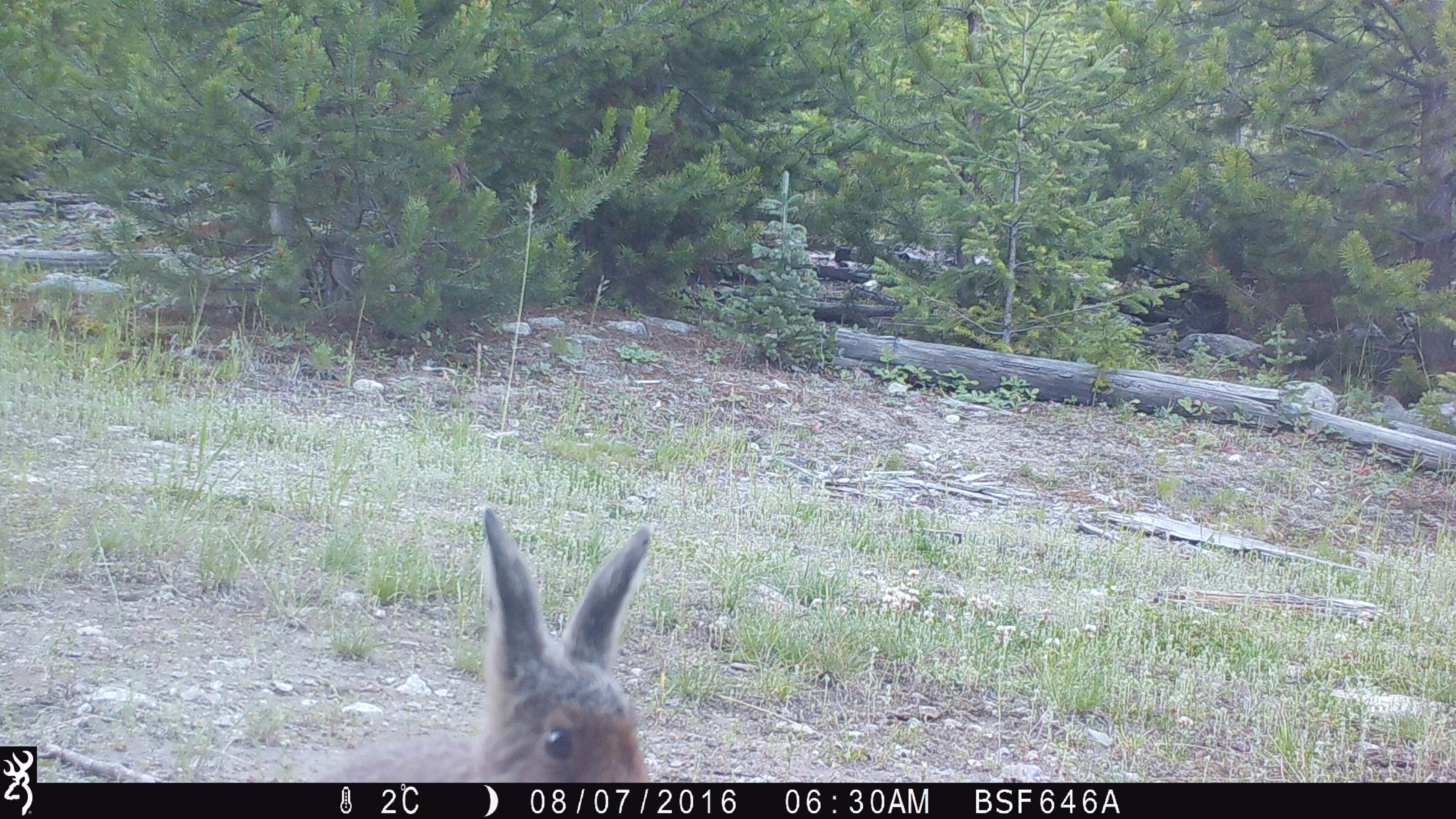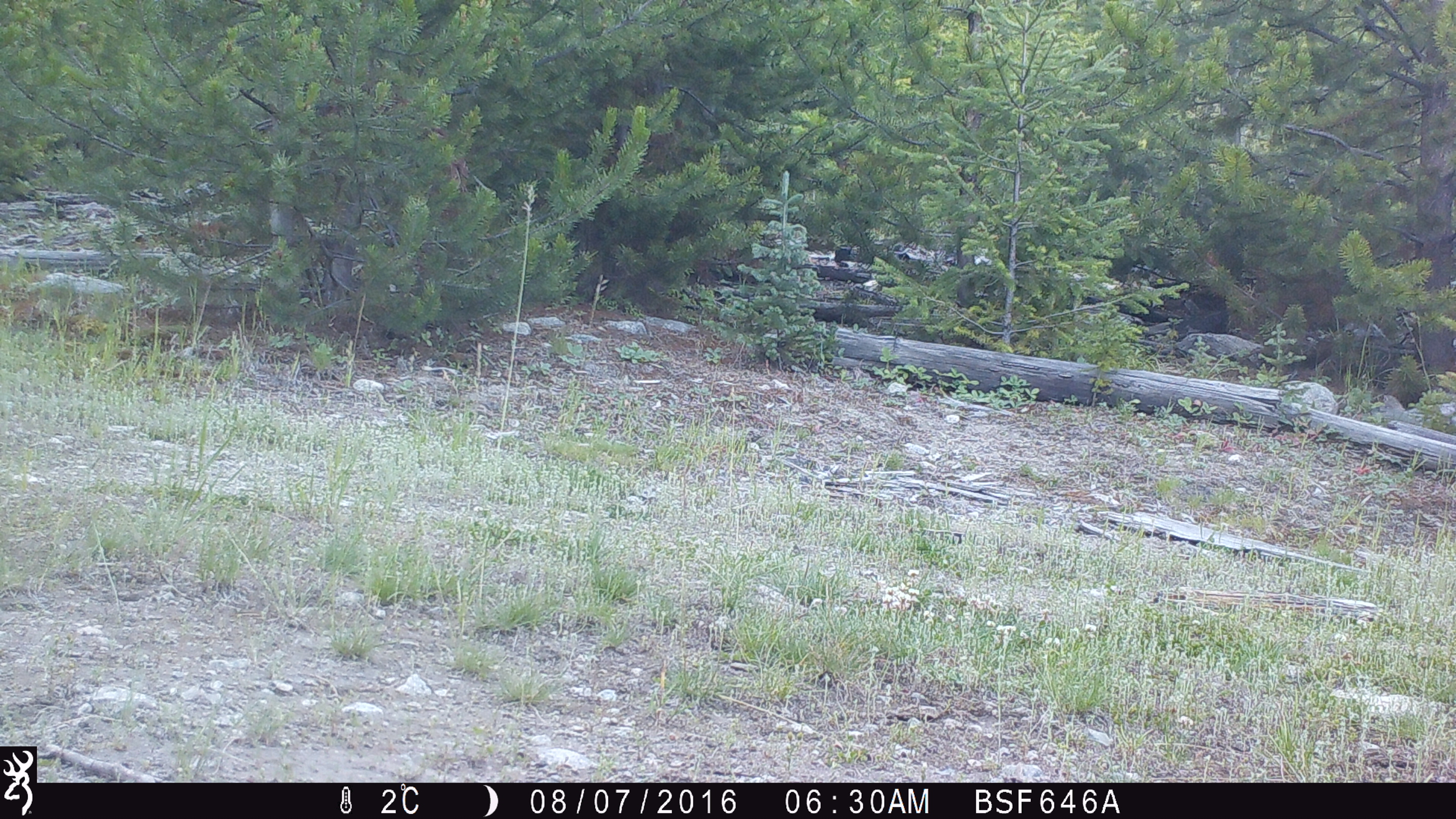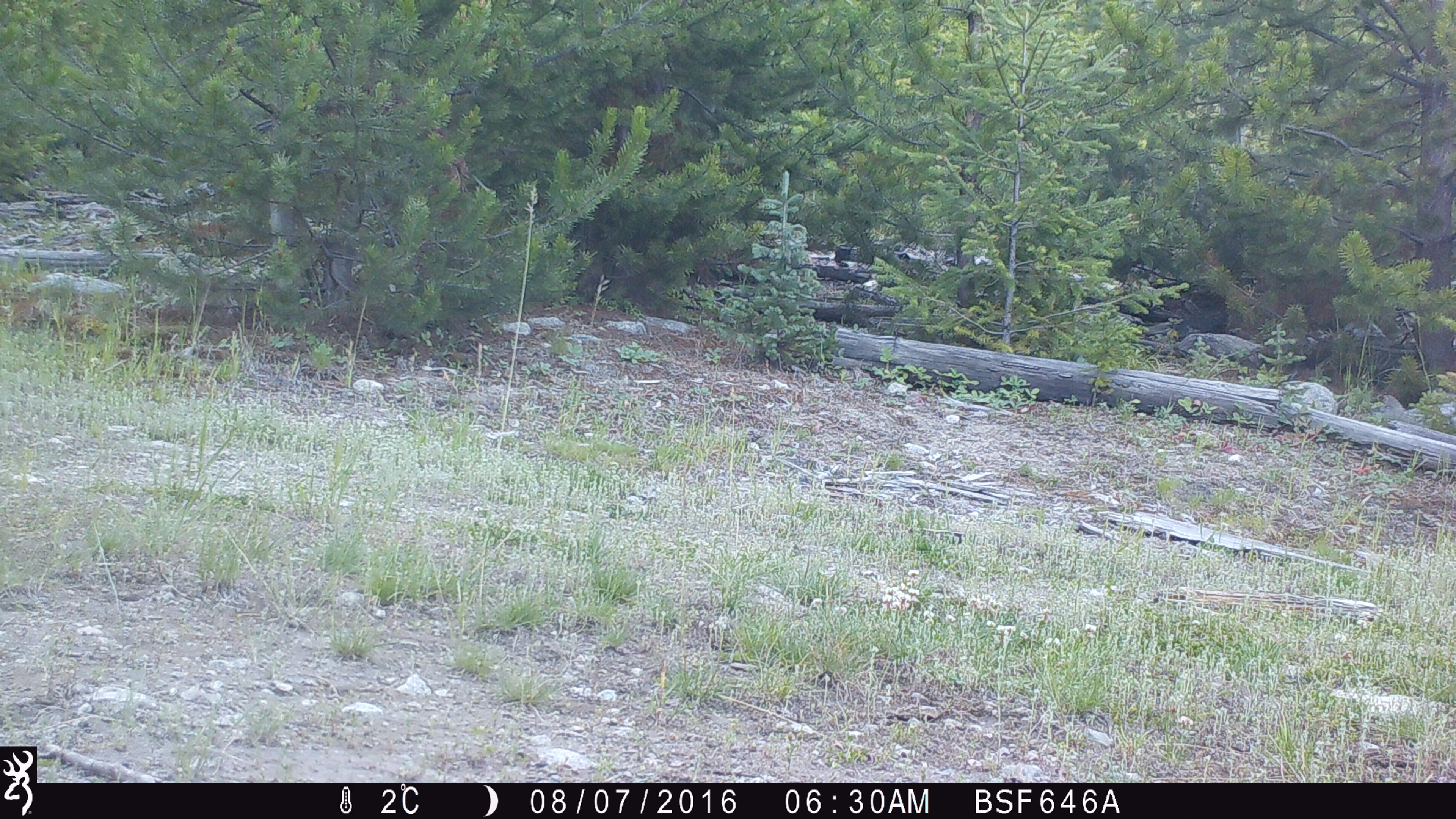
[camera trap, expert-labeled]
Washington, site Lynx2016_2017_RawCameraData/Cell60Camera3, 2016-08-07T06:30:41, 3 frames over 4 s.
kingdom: Animalia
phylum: Chordata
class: Mammalia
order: Lagomorpha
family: Leporidae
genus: Lepus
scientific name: Lepus americanus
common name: snowshoe hare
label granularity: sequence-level